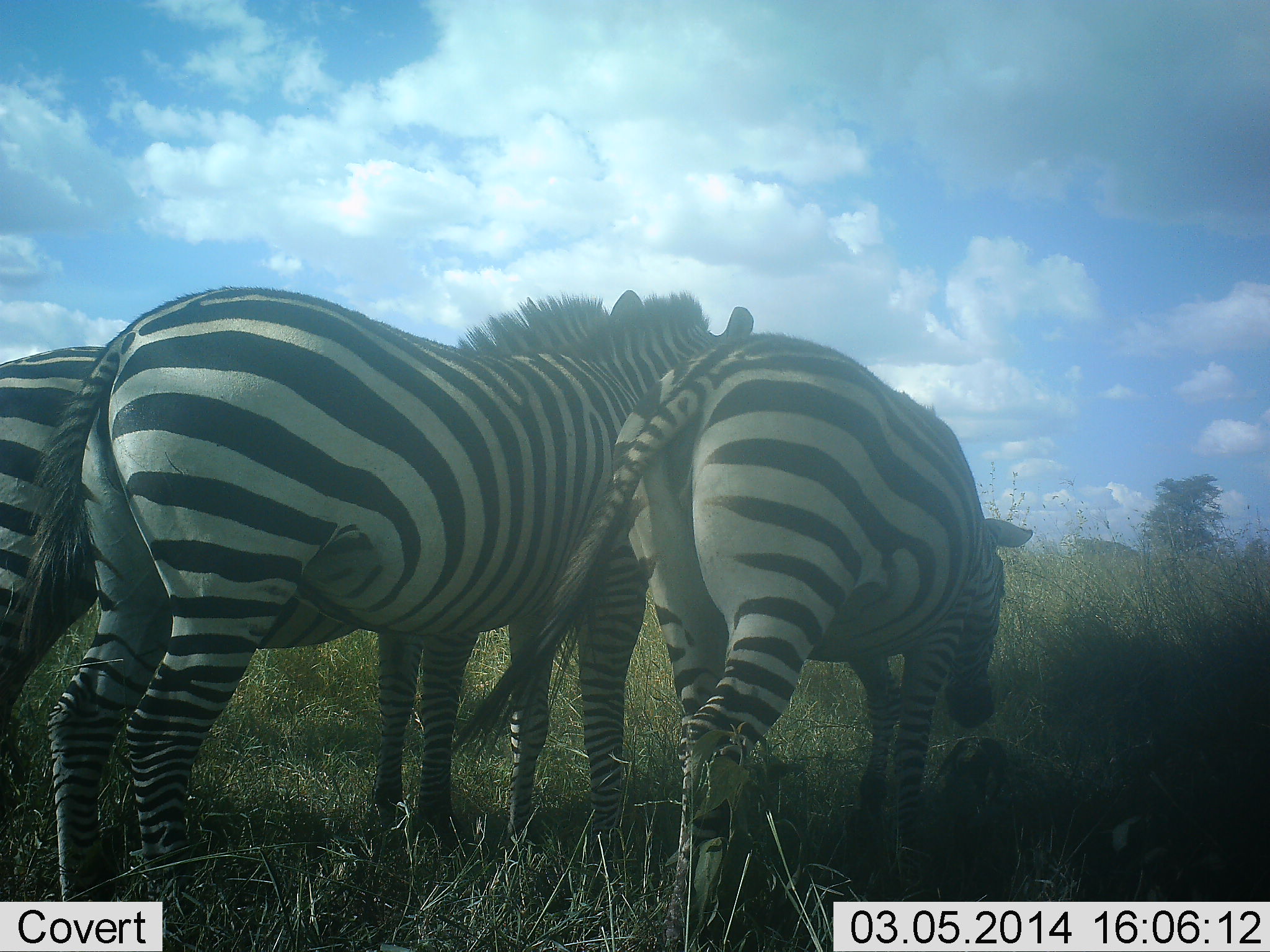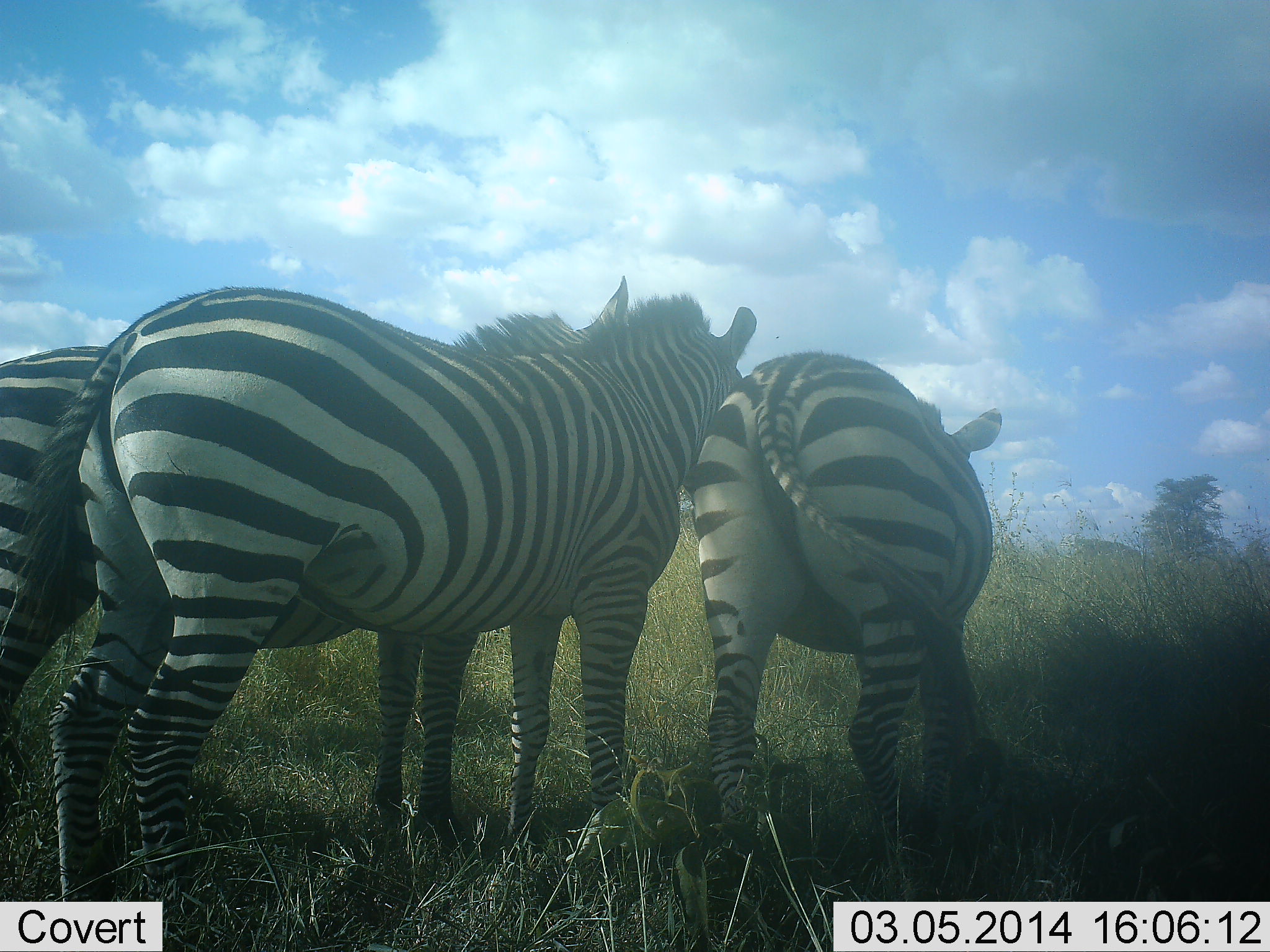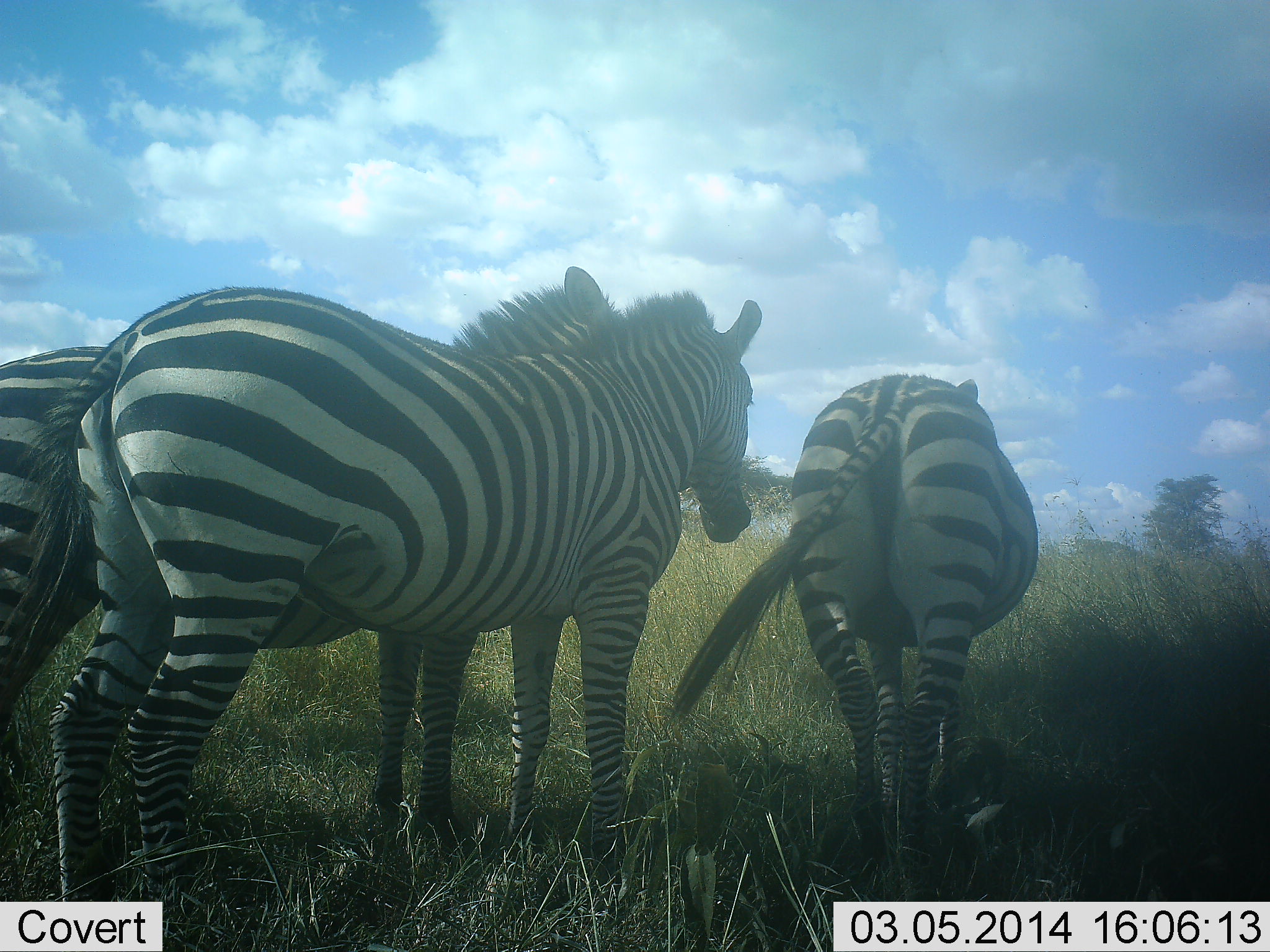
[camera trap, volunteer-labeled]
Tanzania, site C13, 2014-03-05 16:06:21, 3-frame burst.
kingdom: Animalia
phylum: Chordata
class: Mammalia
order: Perissodactyla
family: Equidae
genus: Equus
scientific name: Equus quagga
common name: plains zebra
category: zebra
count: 3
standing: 90%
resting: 0%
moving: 40%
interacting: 0%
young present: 0%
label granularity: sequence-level